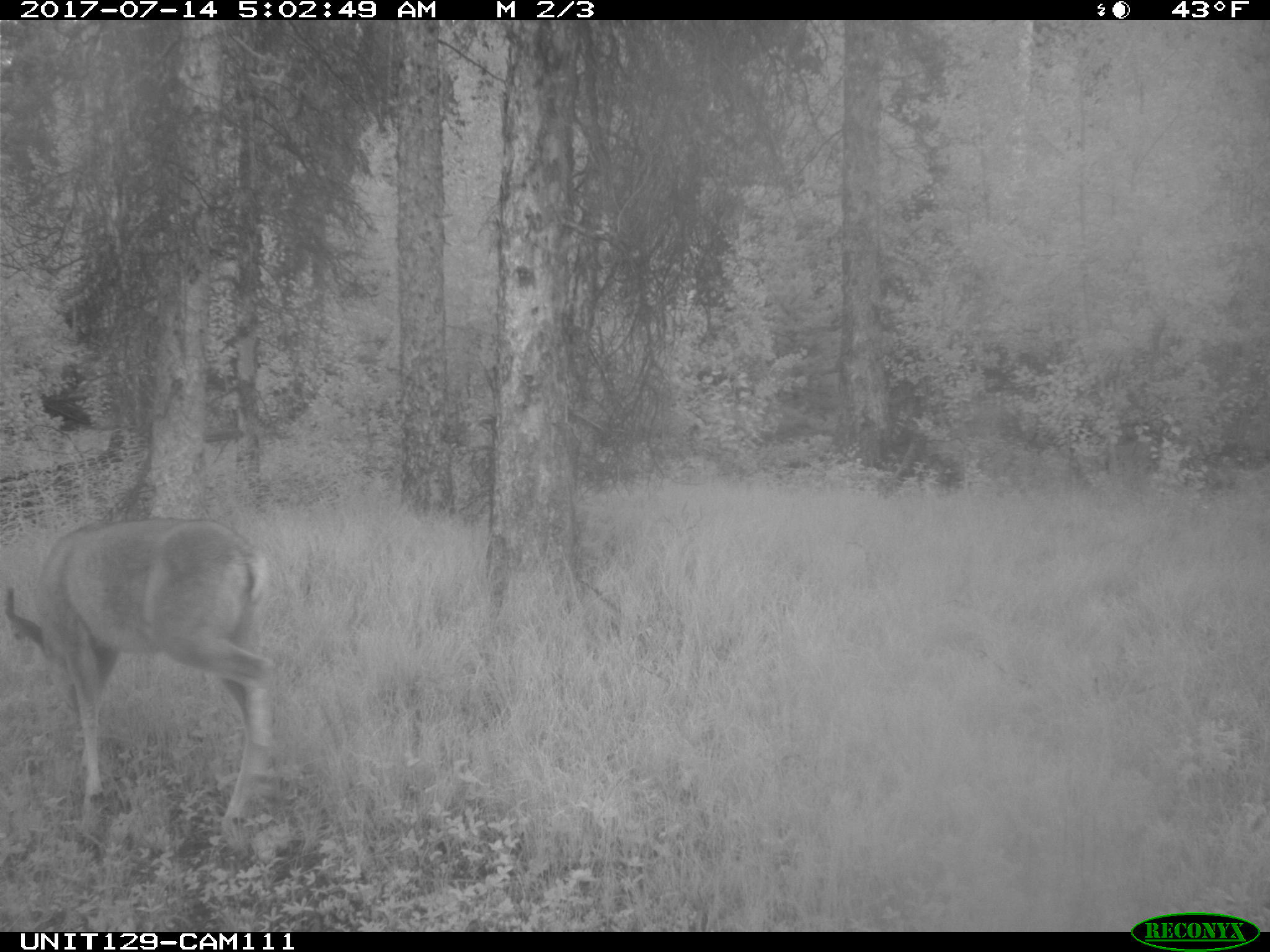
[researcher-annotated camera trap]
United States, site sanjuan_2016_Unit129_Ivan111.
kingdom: Animalia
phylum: Chordata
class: Mammalia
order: Artiodactyla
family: Cervidae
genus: Odocoileus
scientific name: Odocoileus hemionus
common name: mule deer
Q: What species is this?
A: Odocoileus hemionus (mule deer).